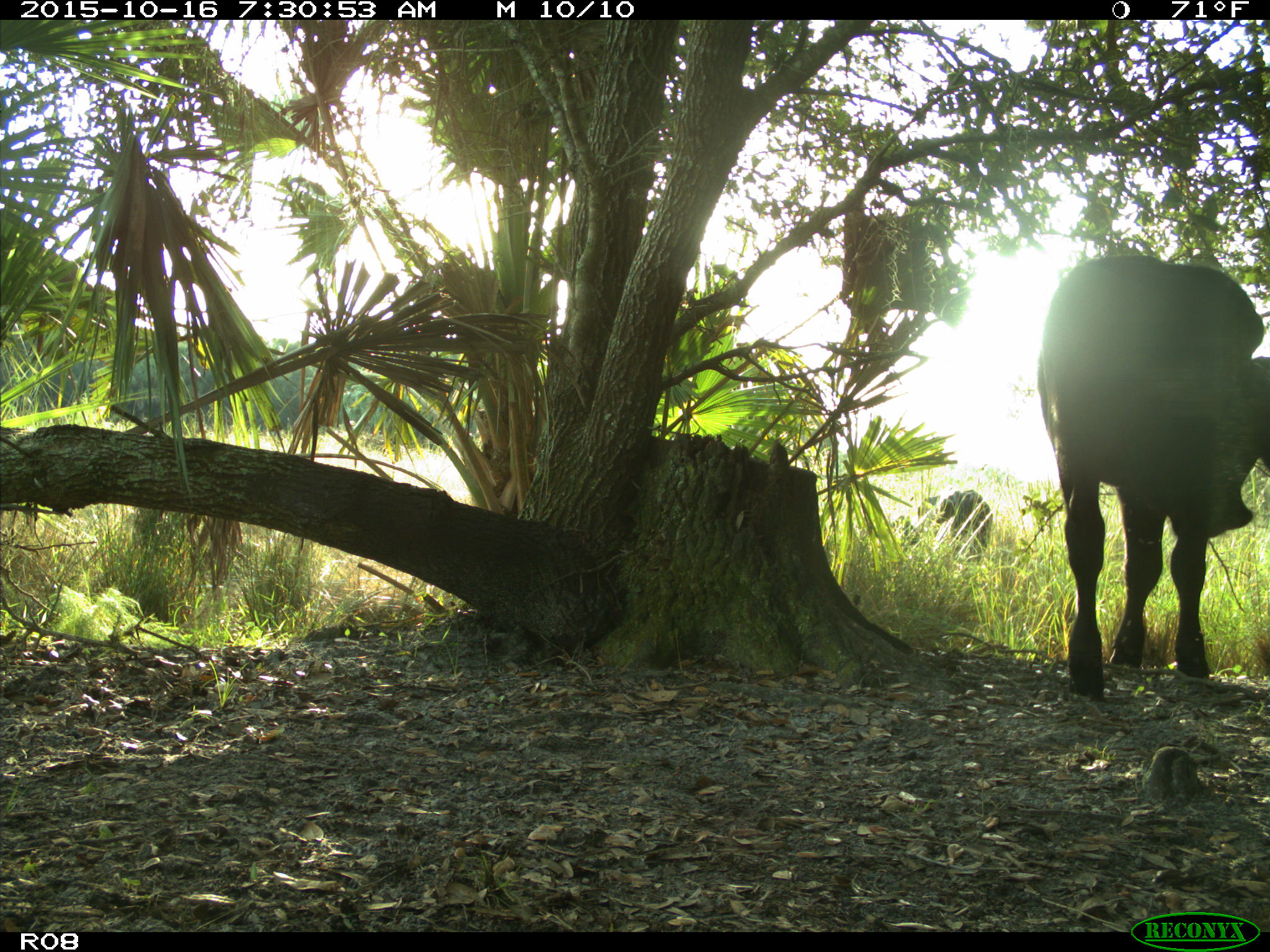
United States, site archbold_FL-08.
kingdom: Animalia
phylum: Chordata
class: Mammalia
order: Artiodactyla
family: Bovidae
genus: Bos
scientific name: Bos taurus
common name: domestic cow